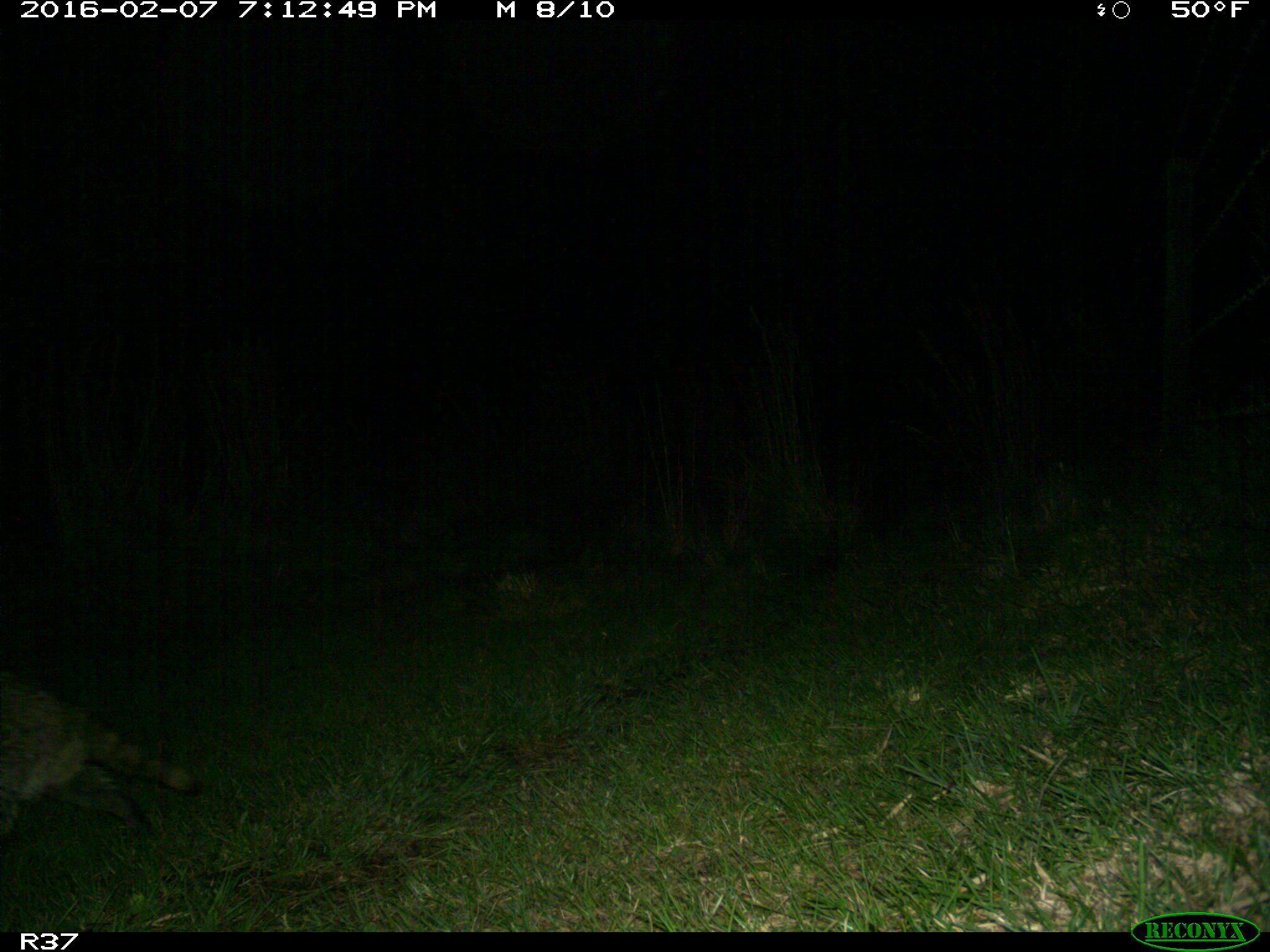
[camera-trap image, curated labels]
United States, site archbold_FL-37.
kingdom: Animalia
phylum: Chordata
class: Mammalia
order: Carnivora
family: Procyonidae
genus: Procyon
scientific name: Procyon lotor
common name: common raccoon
Procyon lotor (common raccoon).